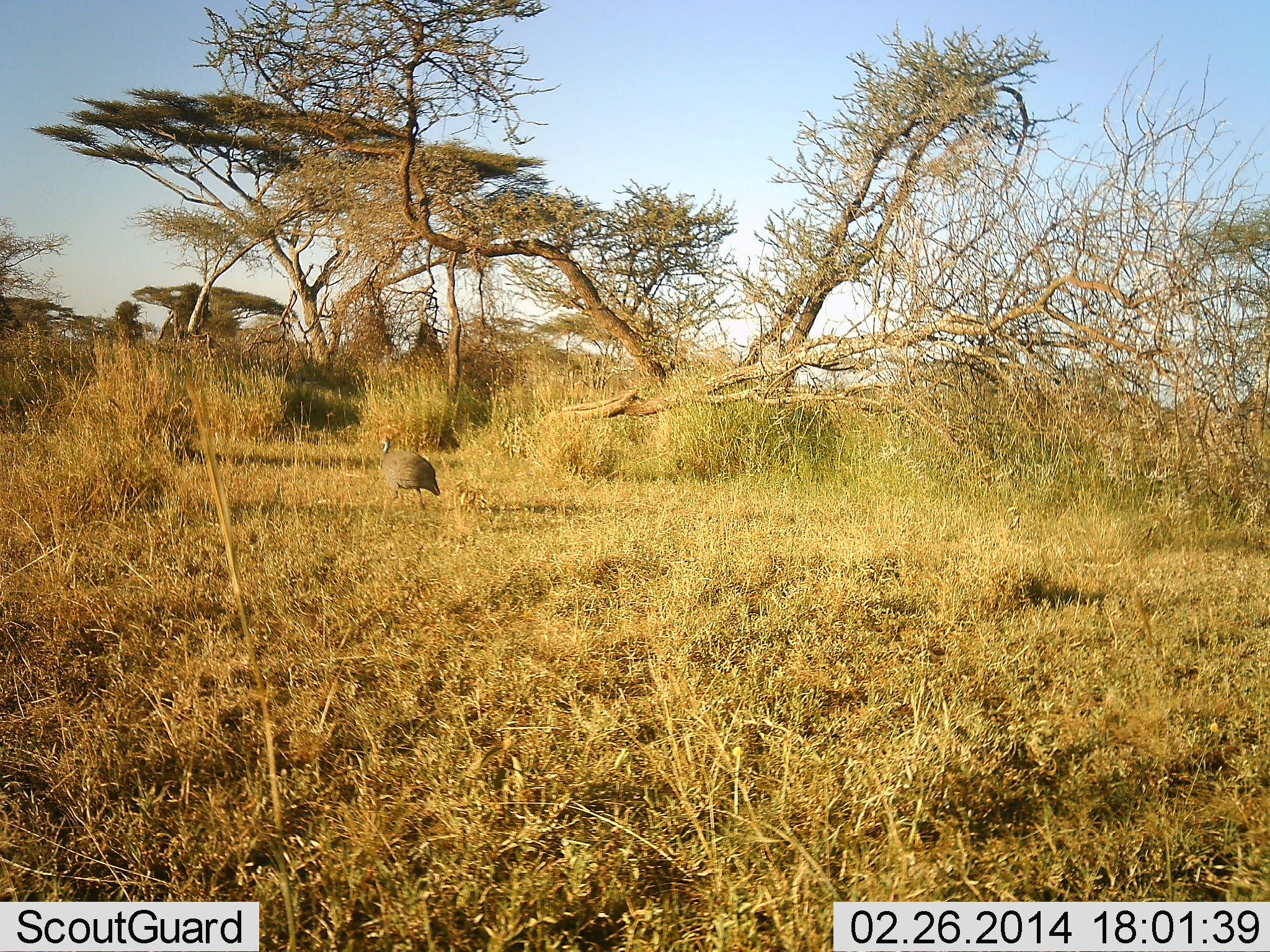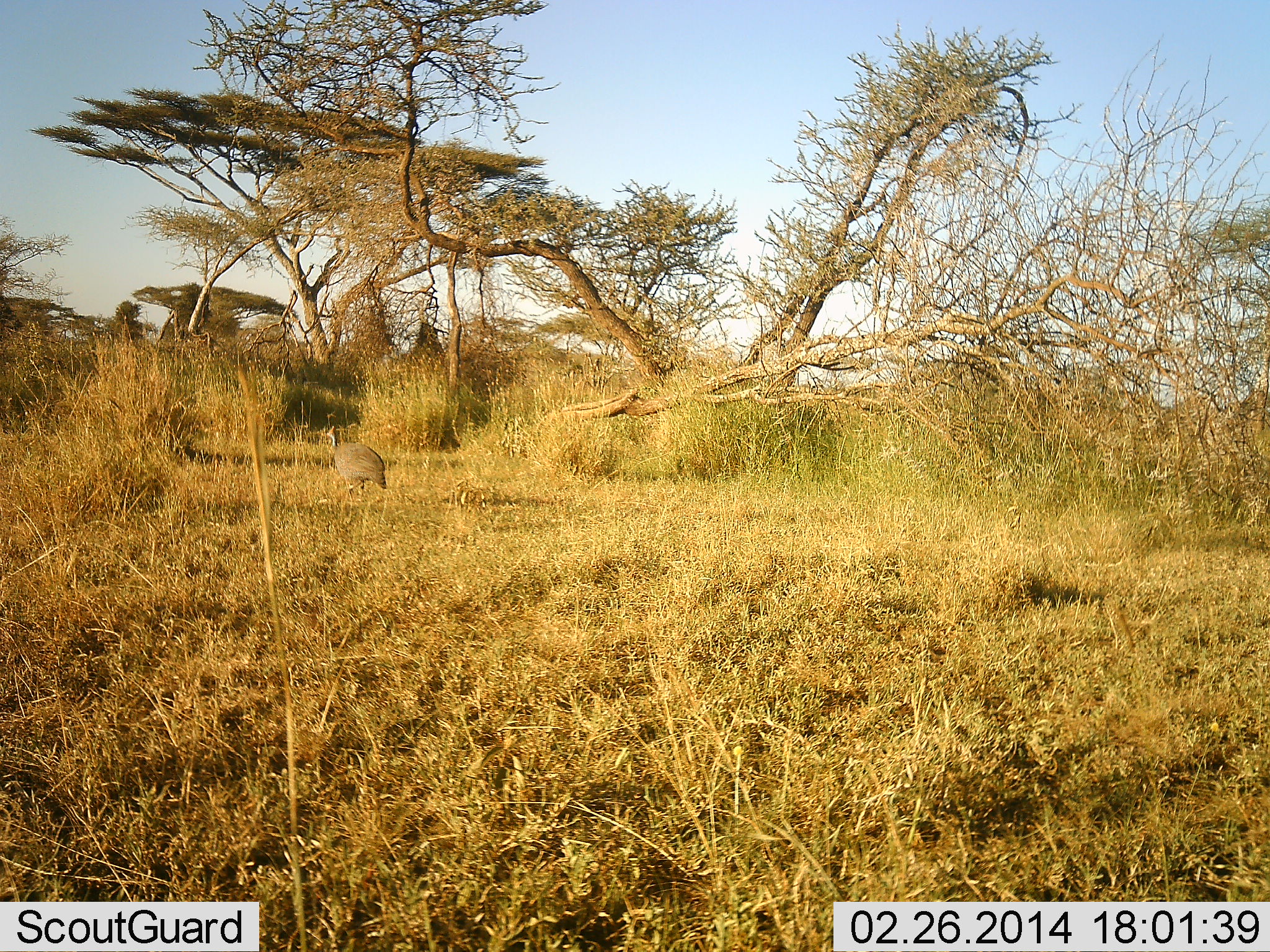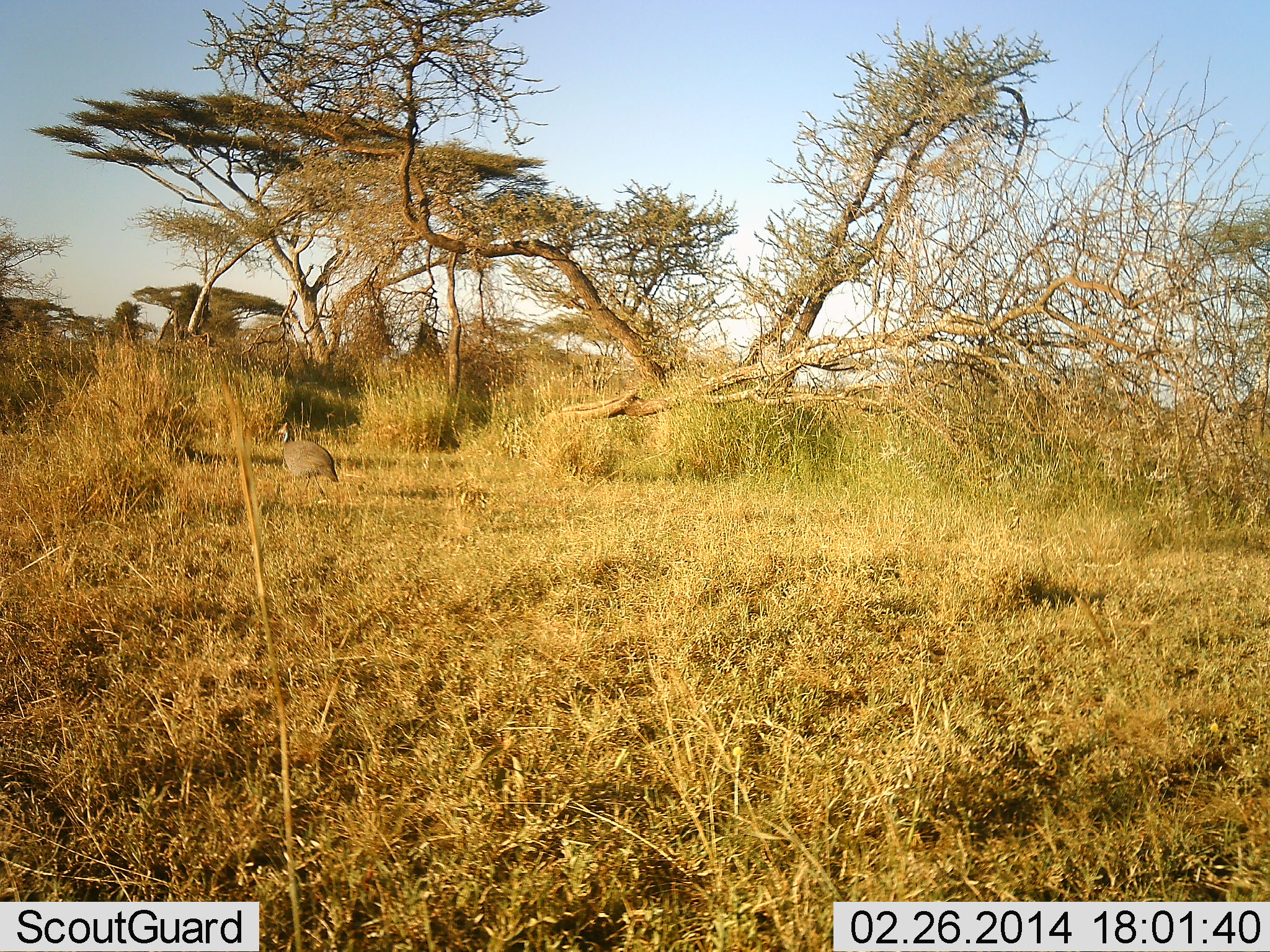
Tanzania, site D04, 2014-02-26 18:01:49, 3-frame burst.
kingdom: Animalia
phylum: Chordata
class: Aves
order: Galliformes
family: Numididae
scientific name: Numididae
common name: guinea fowl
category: guineafowl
Guineafowl (guinea fowl) (Numididae), count 1. Behavior (volunteer vote fractions): standing 0%, resting 0%, moving 100%, interacting 0%. Young present (vote fraction): 0%. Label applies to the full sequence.